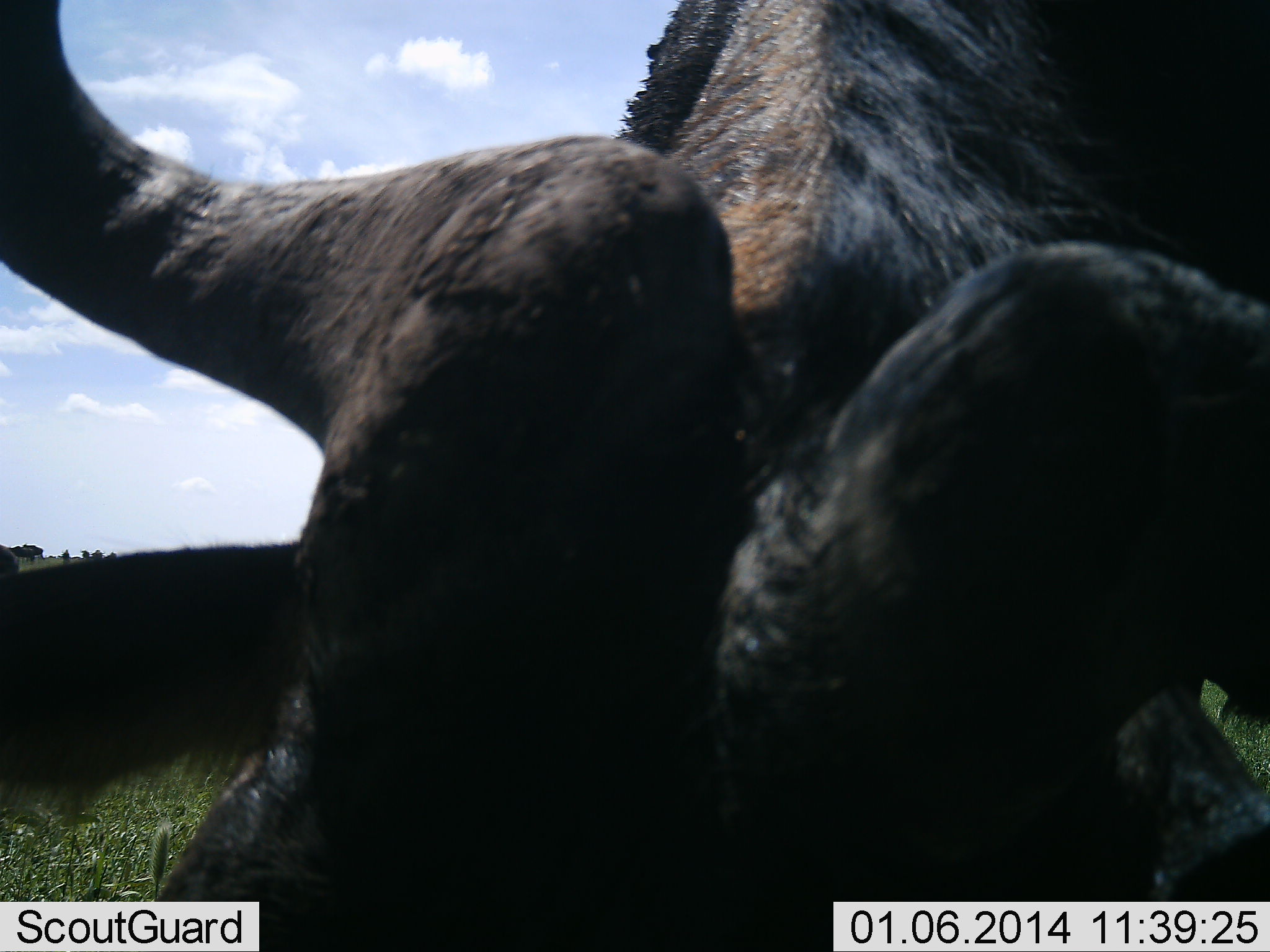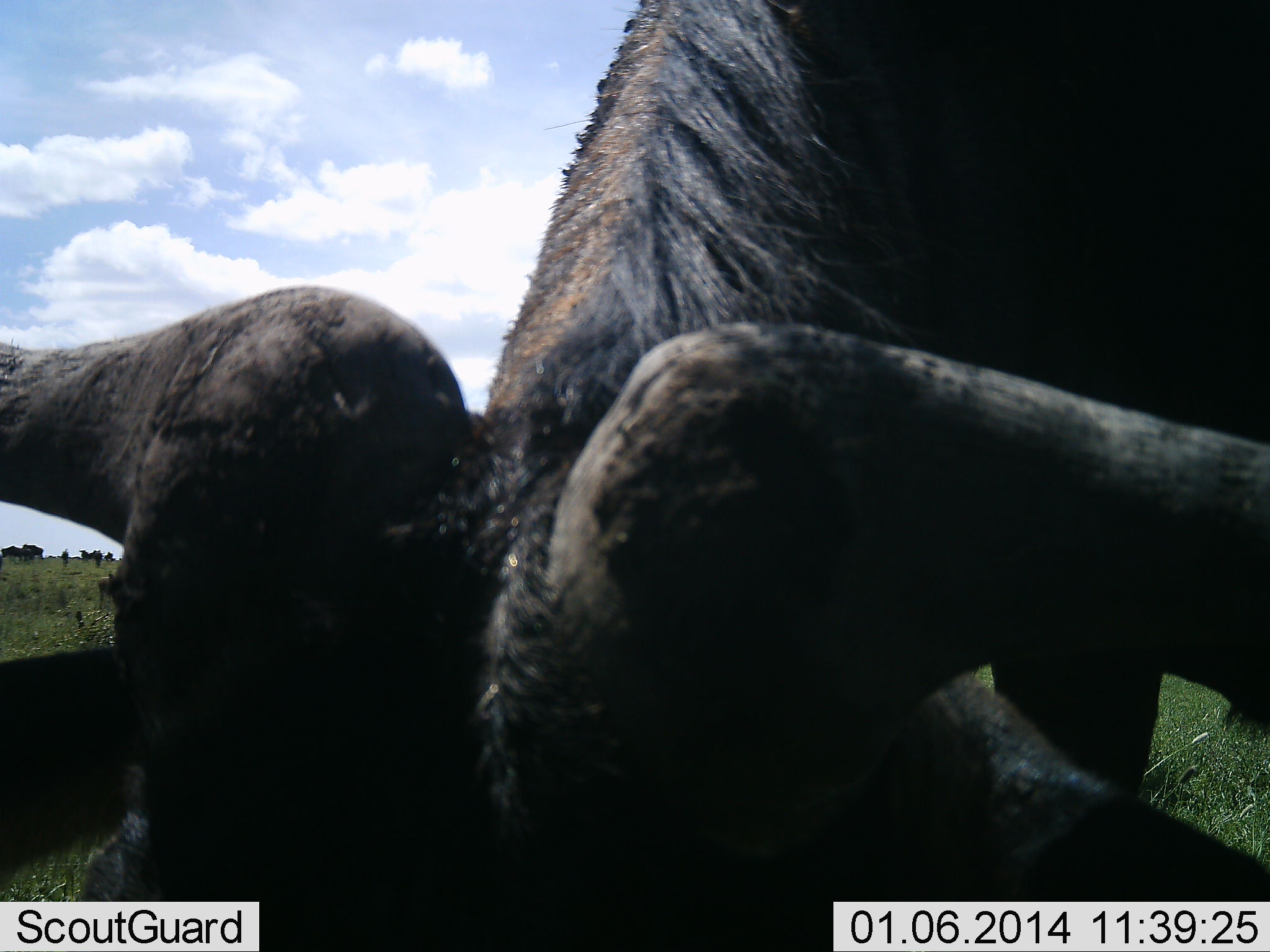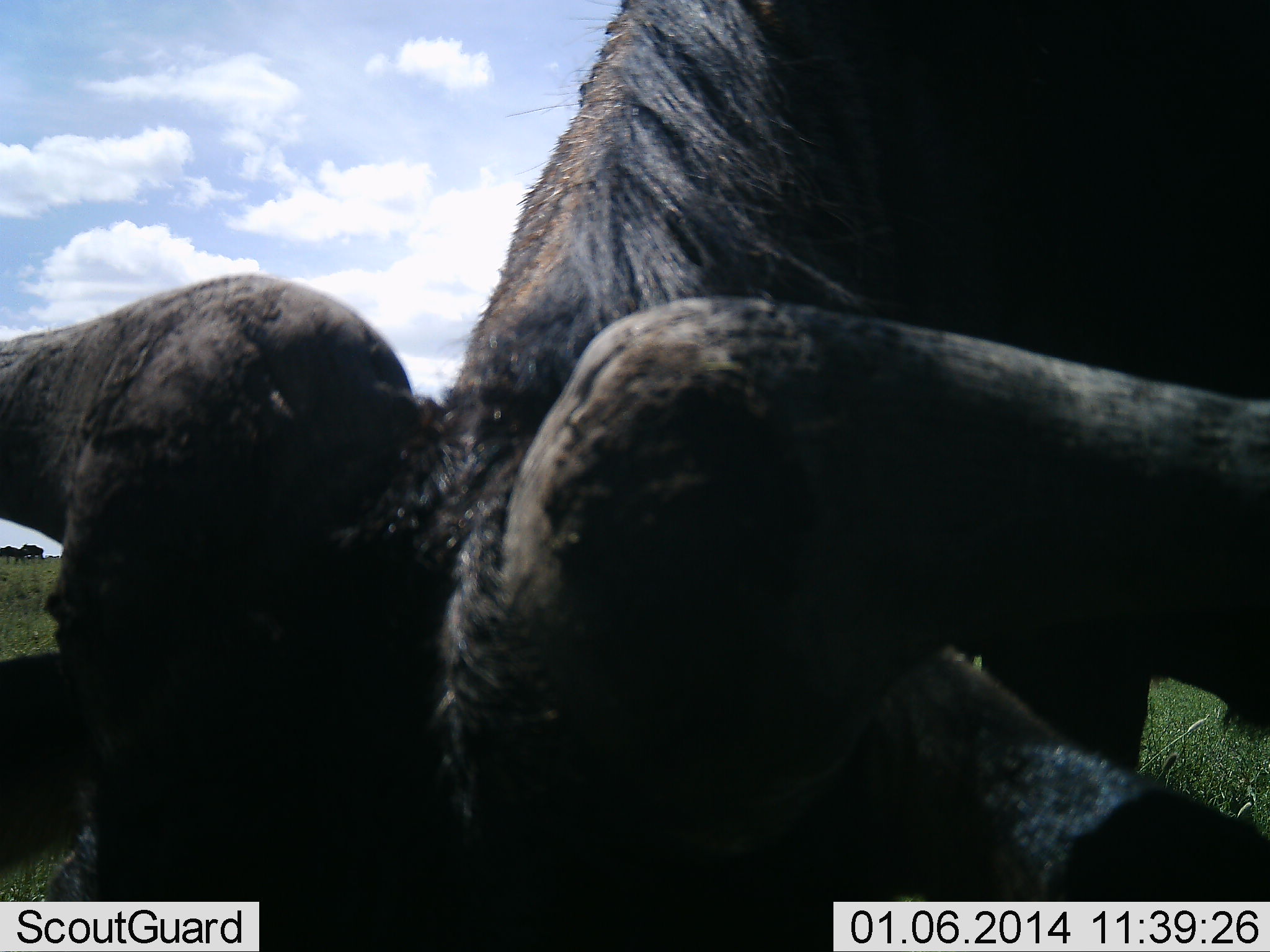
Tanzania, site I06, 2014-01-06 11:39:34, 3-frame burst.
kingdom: Animalia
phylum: Chordata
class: Mammalia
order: Artiodactyla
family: Bovidae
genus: Connochaetes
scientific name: Connochaetes taurinus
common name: blue wildebeest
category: wildebeest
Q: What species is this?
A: Wildebeest (blue wildebeest) (Connochaetes taurinus).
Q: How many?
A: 1.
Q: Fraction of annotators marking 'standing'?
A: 40%.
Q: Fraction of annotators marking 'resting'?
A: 5%.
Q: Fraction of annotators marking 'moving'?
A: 7%.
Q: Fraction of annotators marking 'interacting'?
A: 10%.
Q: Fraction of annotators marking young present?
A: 0%.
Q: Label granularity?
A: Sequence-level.